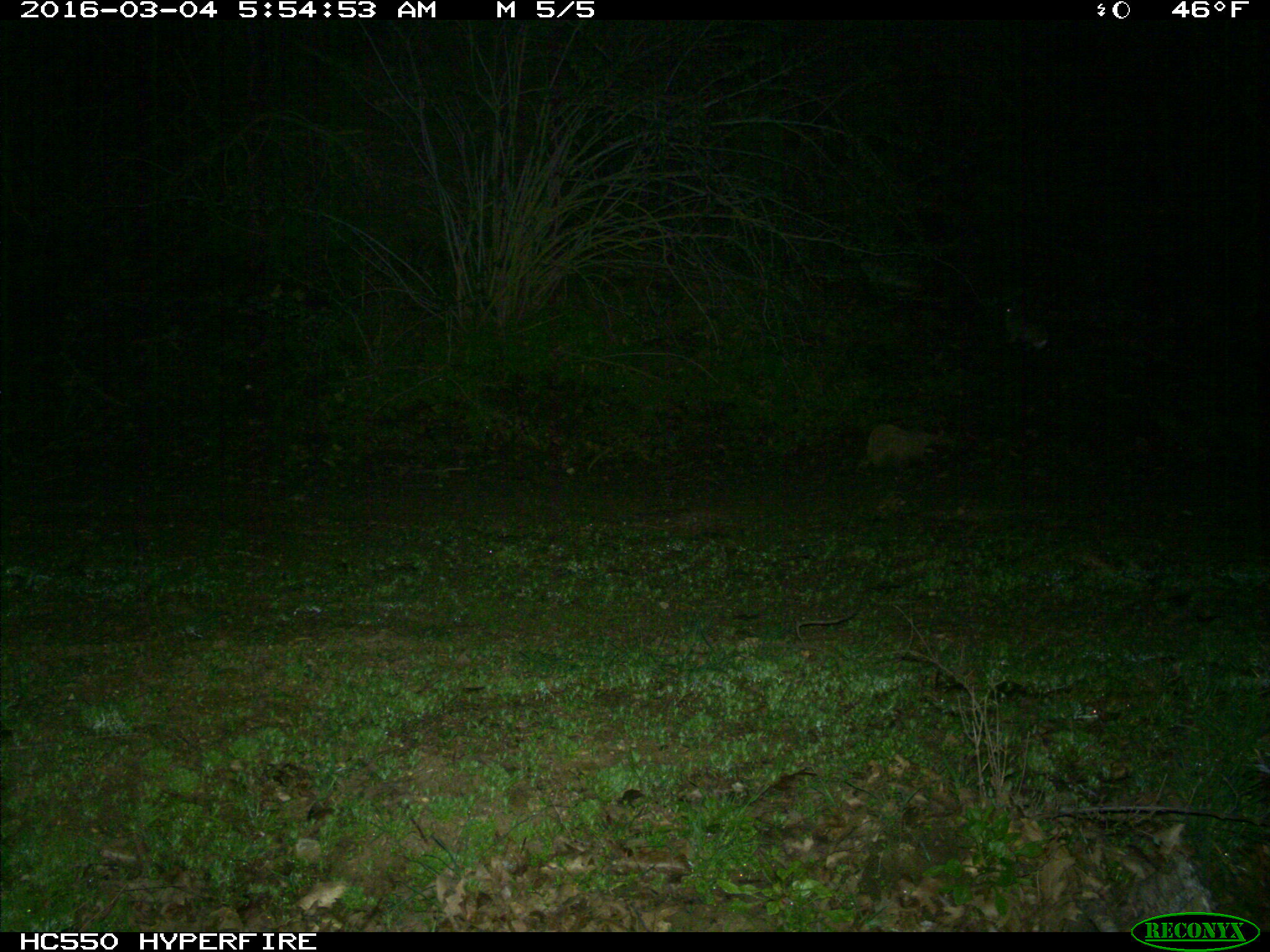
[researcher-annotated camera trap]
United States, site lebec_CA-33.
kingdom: Animalia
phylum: Chordata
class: Mammalia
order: Lagomorpha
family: Leporidae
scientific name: Leporidae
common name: rabbits and hares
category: unidentified rabbit